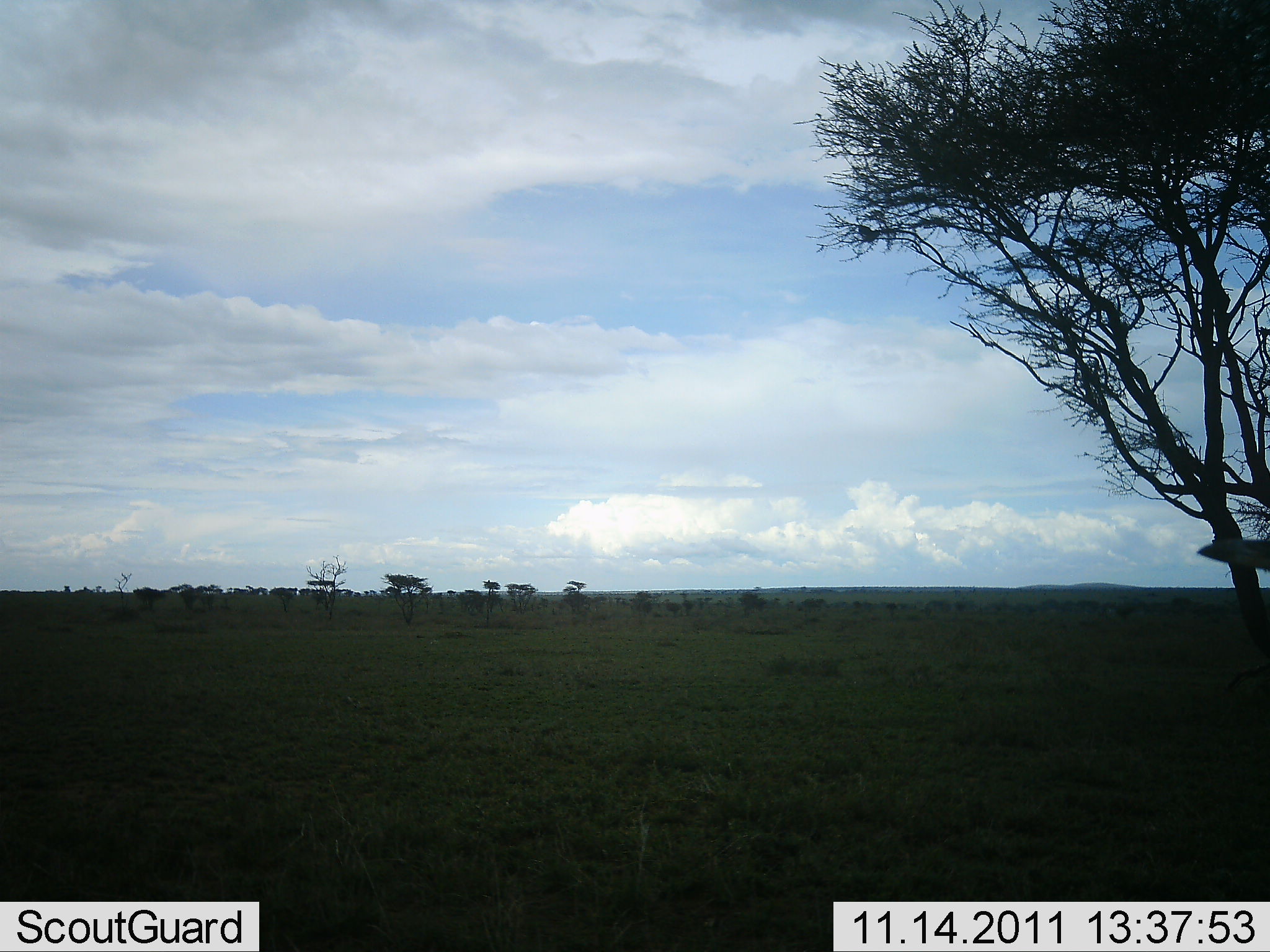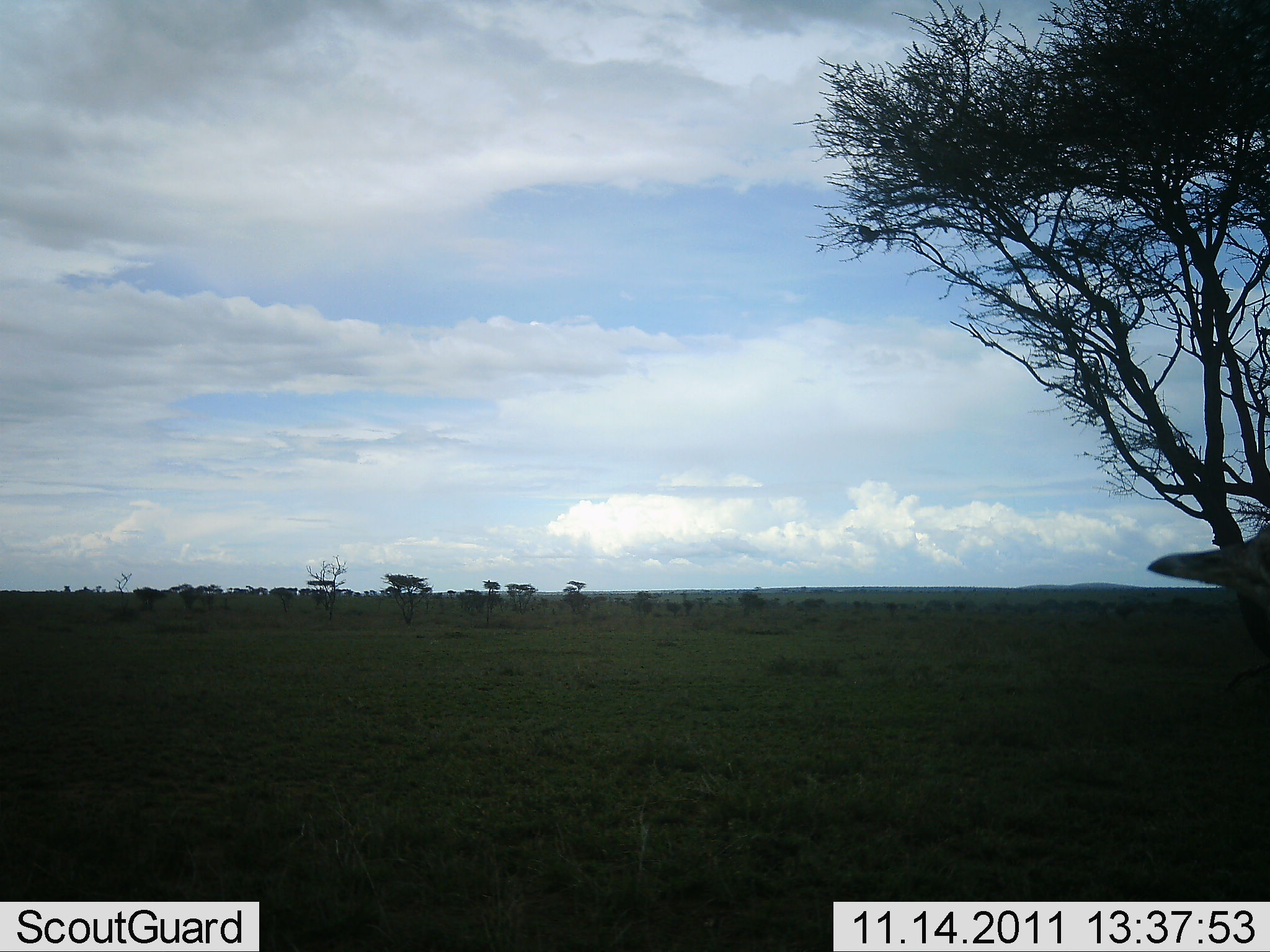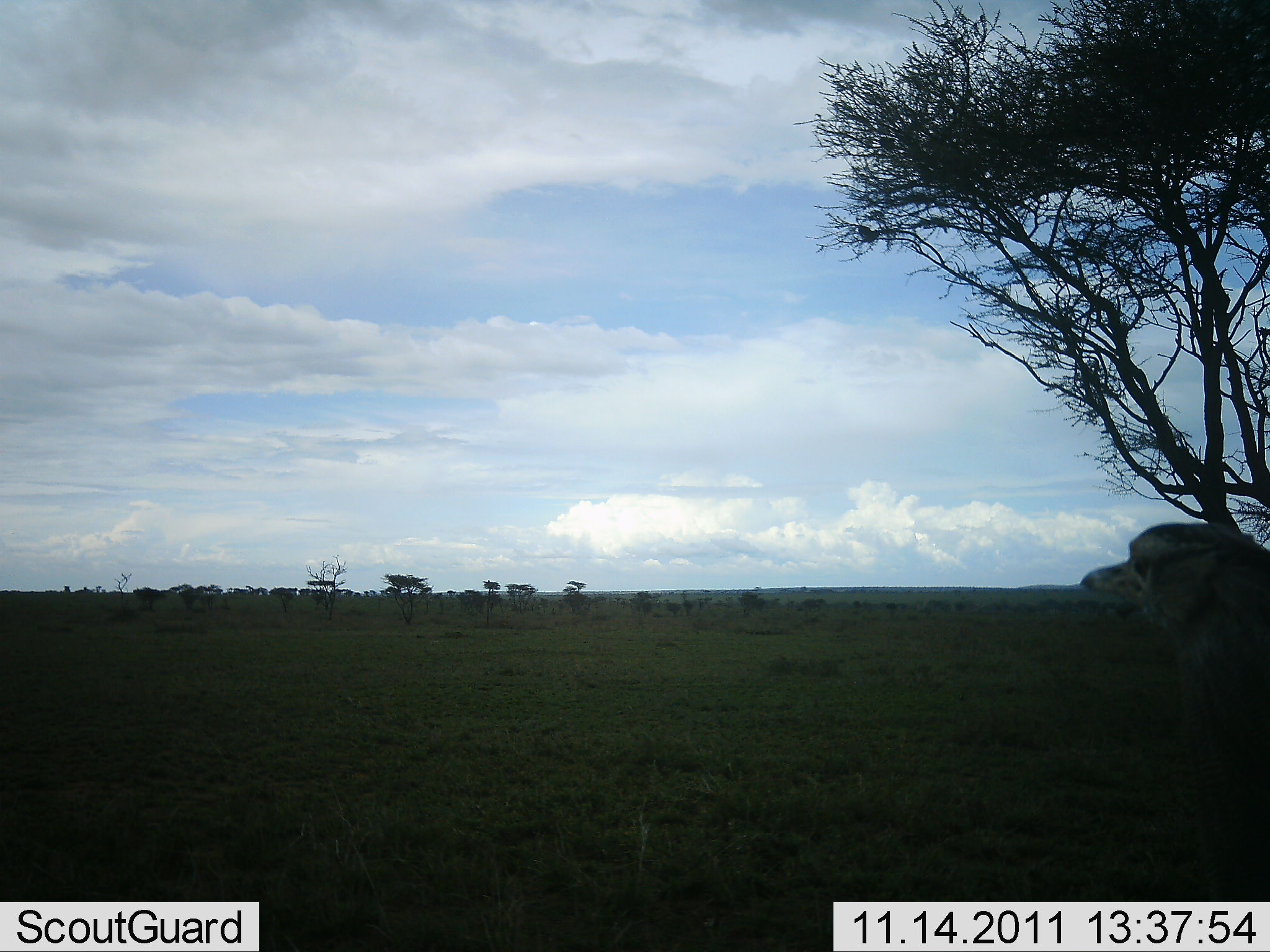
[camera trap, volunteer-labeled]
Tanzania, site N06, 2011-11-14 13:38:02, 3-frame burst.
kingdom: Animalia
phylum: Chordata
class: Aves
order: Otidiformes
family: Otididae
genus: Ardeotis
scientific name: Ardeotis kori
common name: kori bustard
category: koribustard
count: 1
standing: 27%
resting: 0%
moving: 73%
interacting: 0%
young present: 0%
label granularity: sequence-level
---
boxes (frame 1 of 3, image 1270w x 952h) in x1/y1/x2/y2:
animal: 1194/537/1270/573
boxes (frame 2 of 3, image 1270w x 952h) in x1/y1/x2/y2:
animal: 1145/524/1270/616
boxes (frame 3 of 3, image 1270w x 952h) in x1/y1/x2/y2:
animal: 1076/521/1270/901